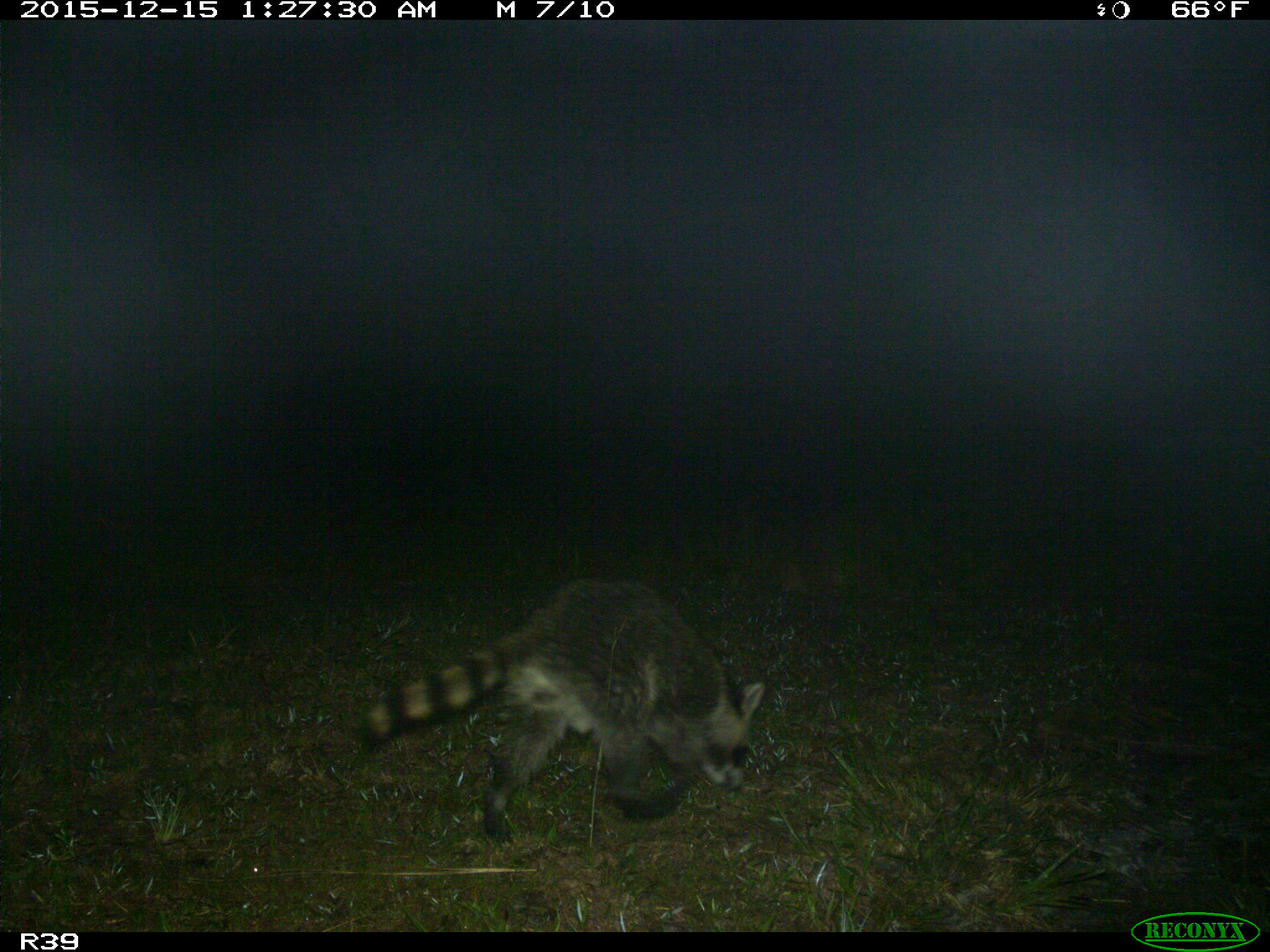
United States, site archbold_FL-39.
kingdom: Animalia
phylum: Chordata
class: Mammalia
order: Carnivora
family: Procyonidae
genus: Procyon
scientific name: Procyon lotor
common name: common raccoon